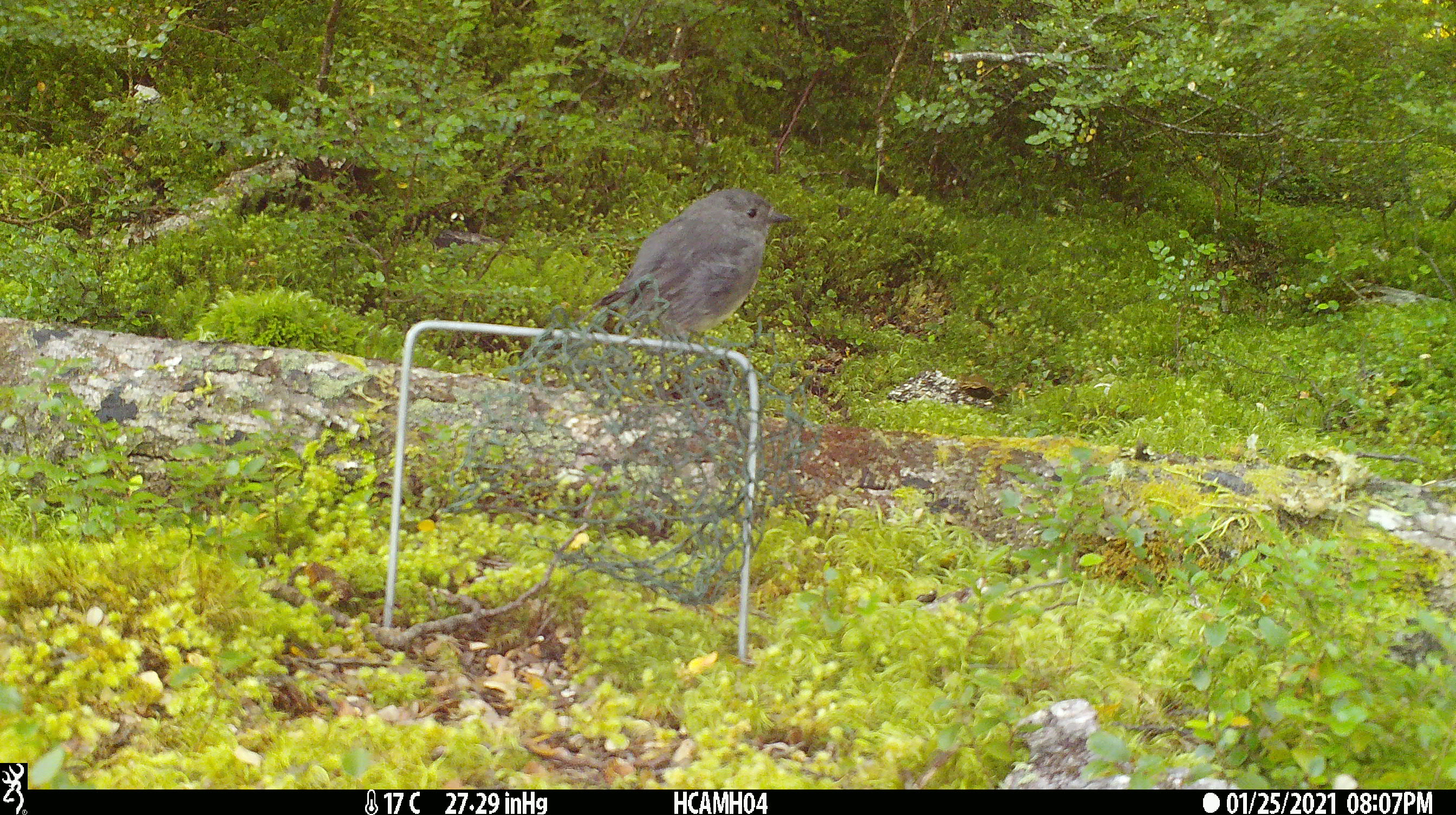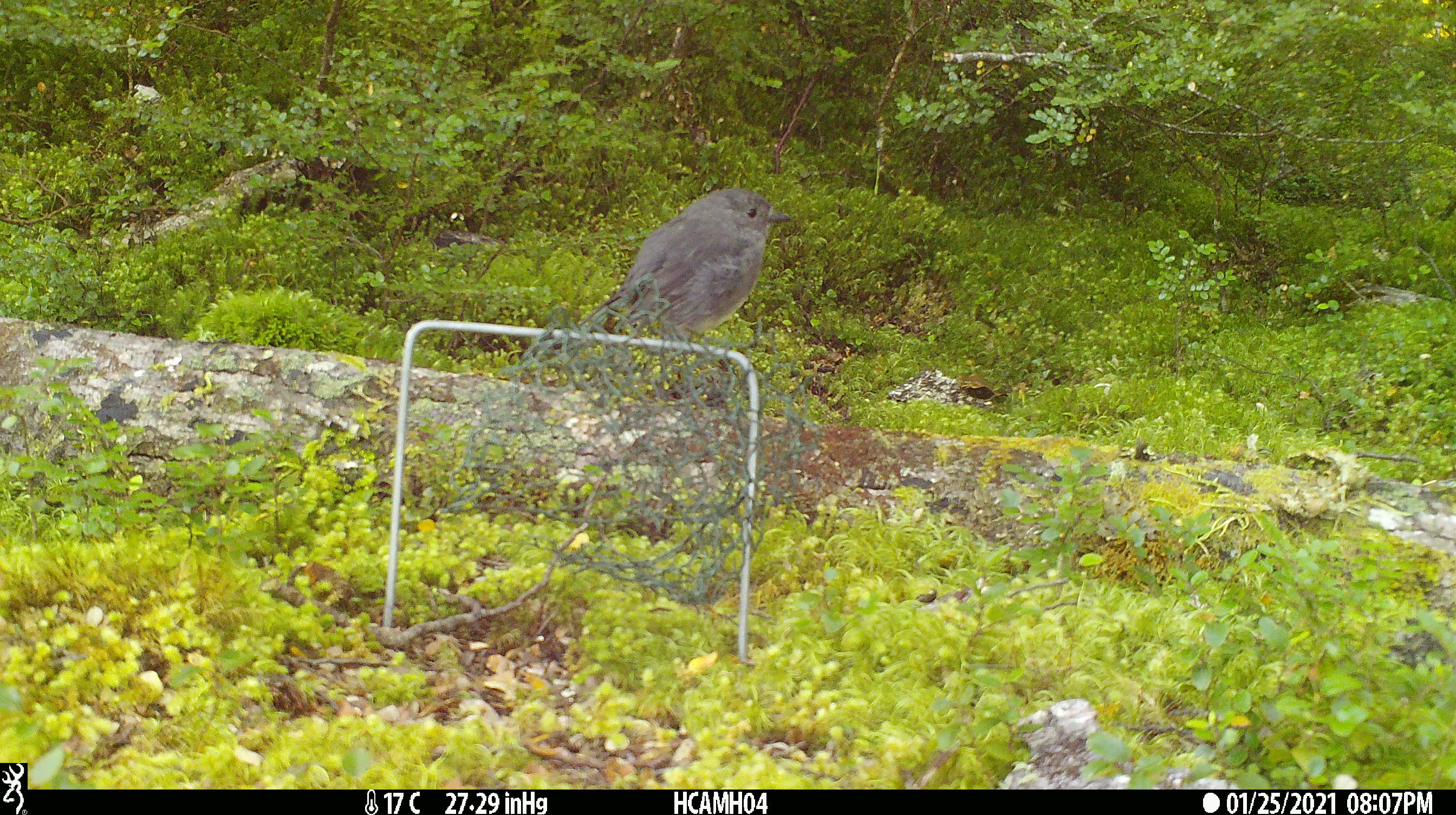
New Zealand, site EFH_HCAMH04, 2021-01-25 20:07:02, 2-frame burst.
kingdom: Animalia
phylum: Chordata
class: Aves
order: Passeriformes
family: Petroicidae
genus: Petroica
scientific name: Petroica australis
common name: new zealand robin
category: robin